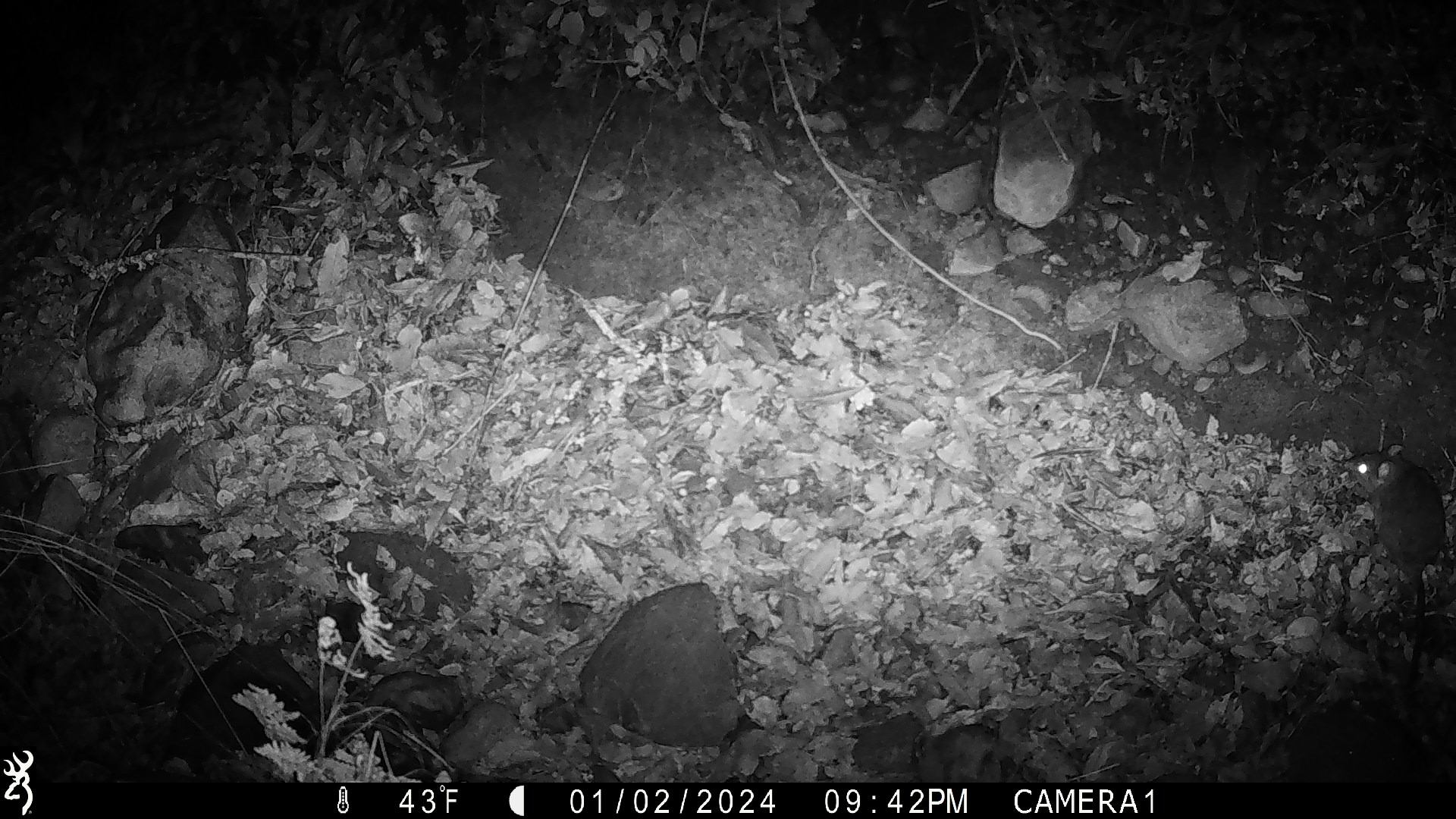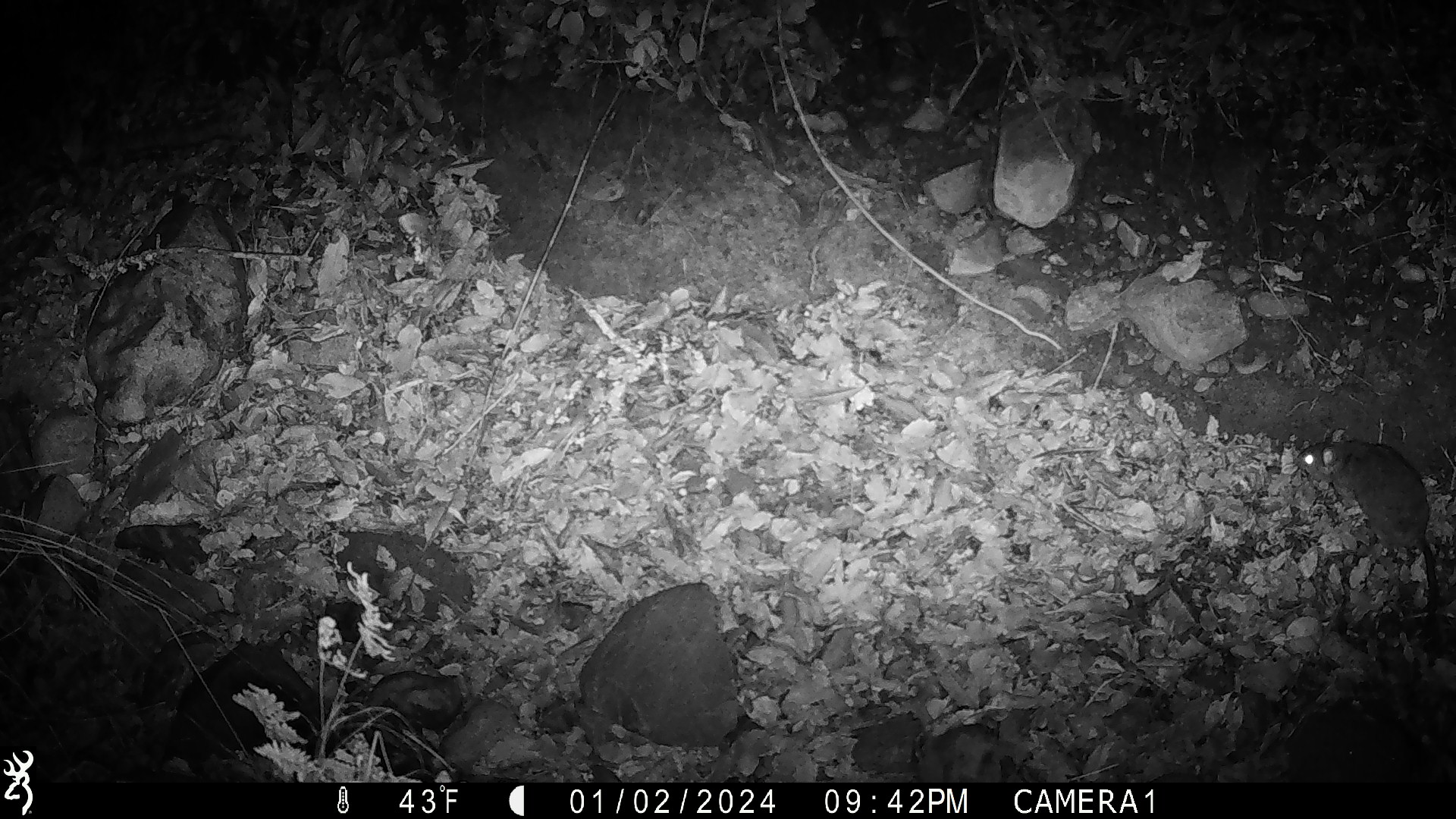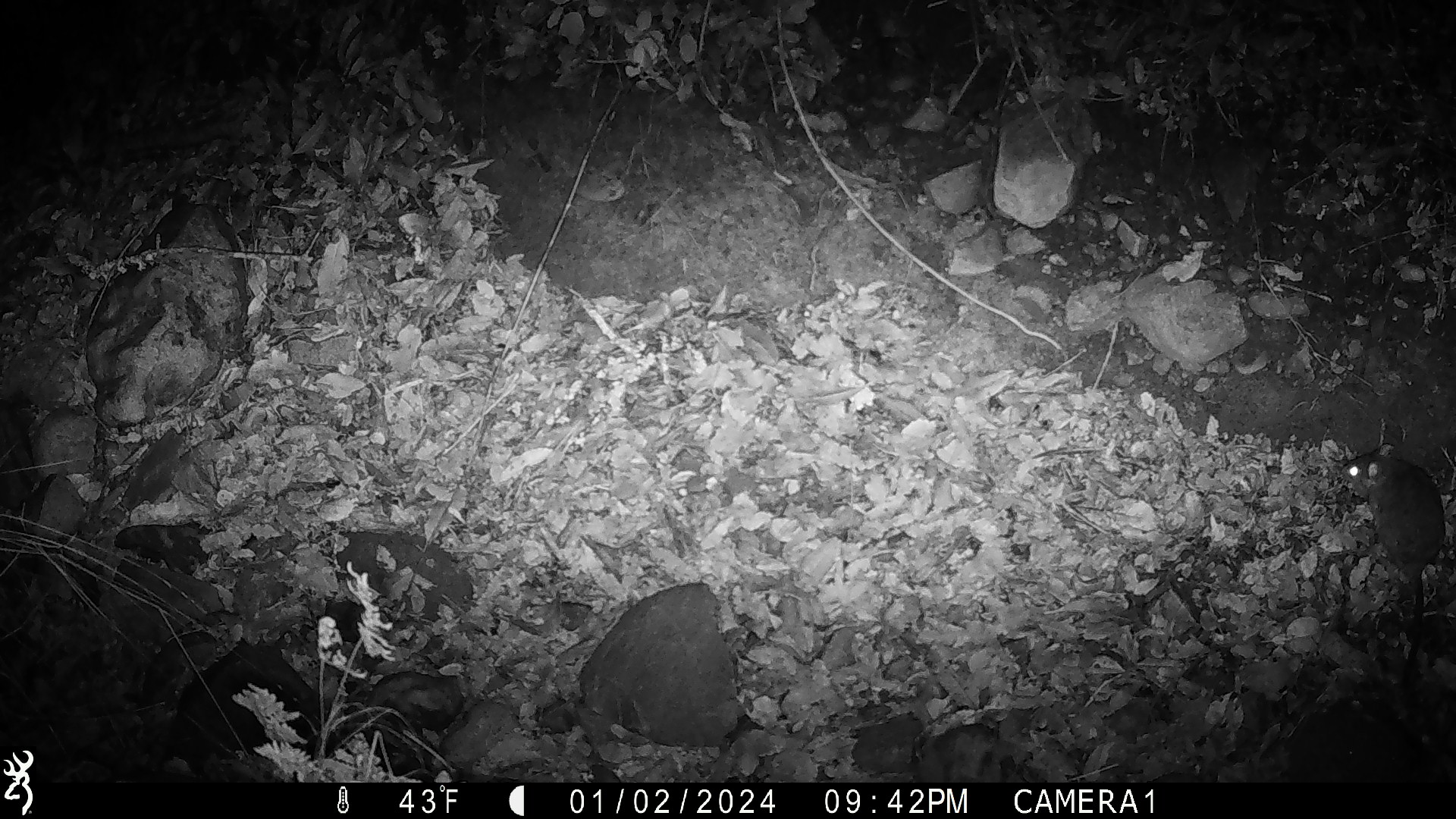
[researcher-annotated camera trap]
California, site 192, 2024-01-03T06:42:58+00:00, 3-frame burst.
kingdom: Animalia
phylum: Chordata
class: Mammalia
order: Rodentia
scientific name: Rodentia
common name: mouse or rat